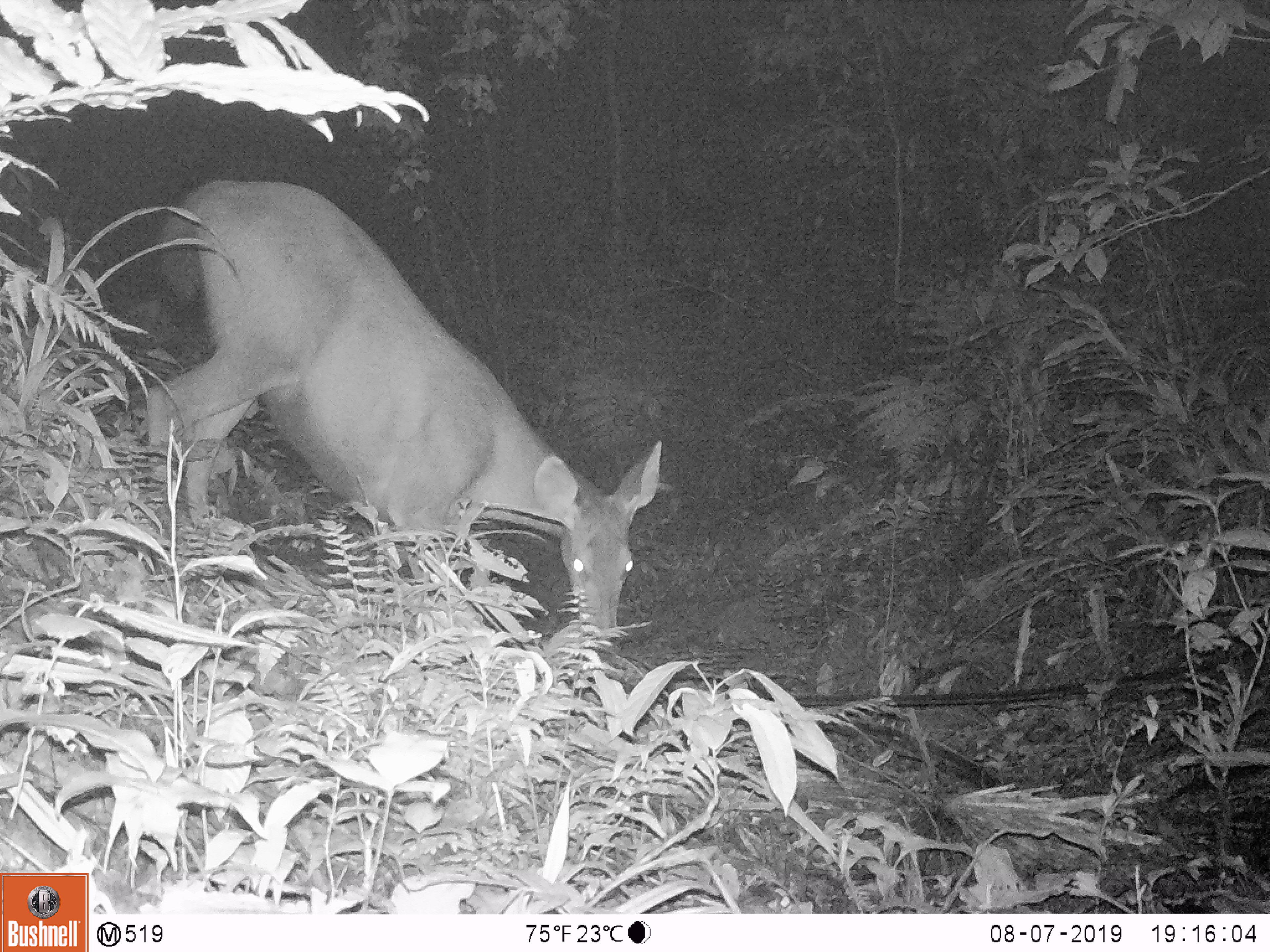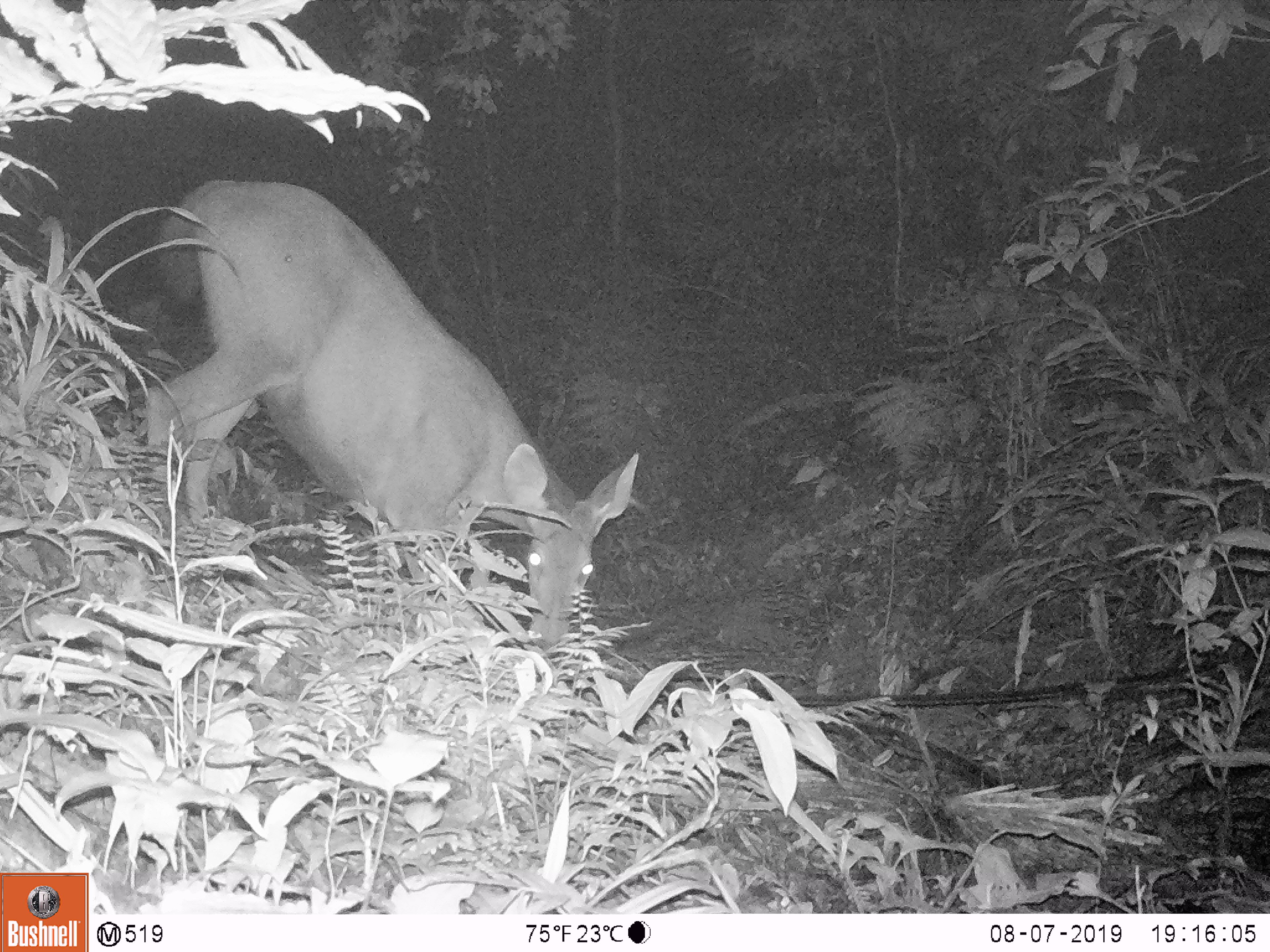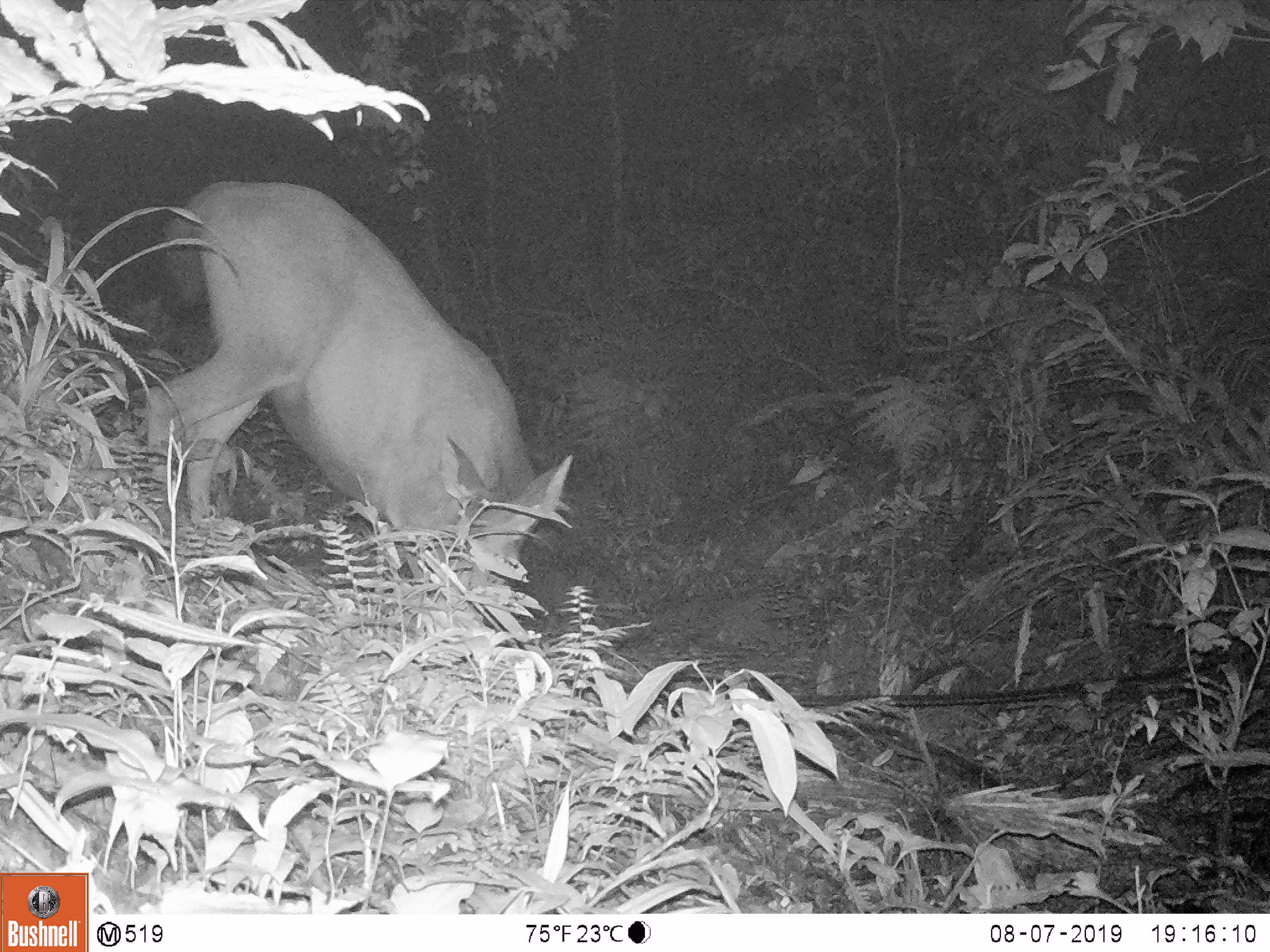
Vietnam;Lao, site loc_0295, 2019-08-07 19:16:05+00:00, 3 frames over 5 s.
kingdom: Animalia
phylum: Chordata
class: Mammalia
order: Artiodactyla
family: Cervidae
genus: Rusa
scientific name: Rusa unicolor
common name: sambar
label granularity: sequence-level